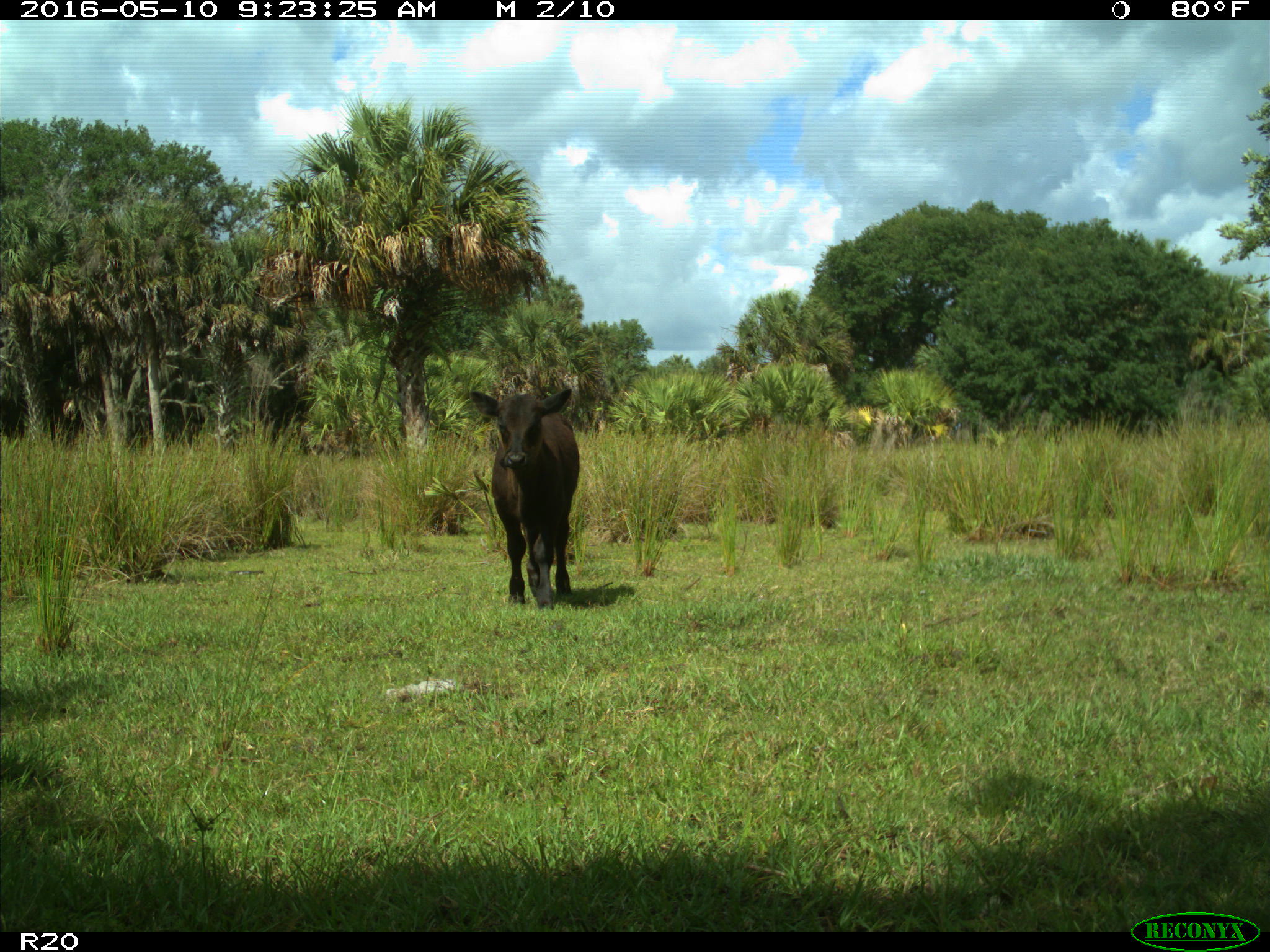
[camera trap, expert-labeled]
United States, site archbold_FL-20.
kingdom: Animalia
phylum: Chordata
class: Mammalia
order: Artiodactyla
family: Bovidae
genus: Bos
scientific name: Bos taurus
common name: domestic cow